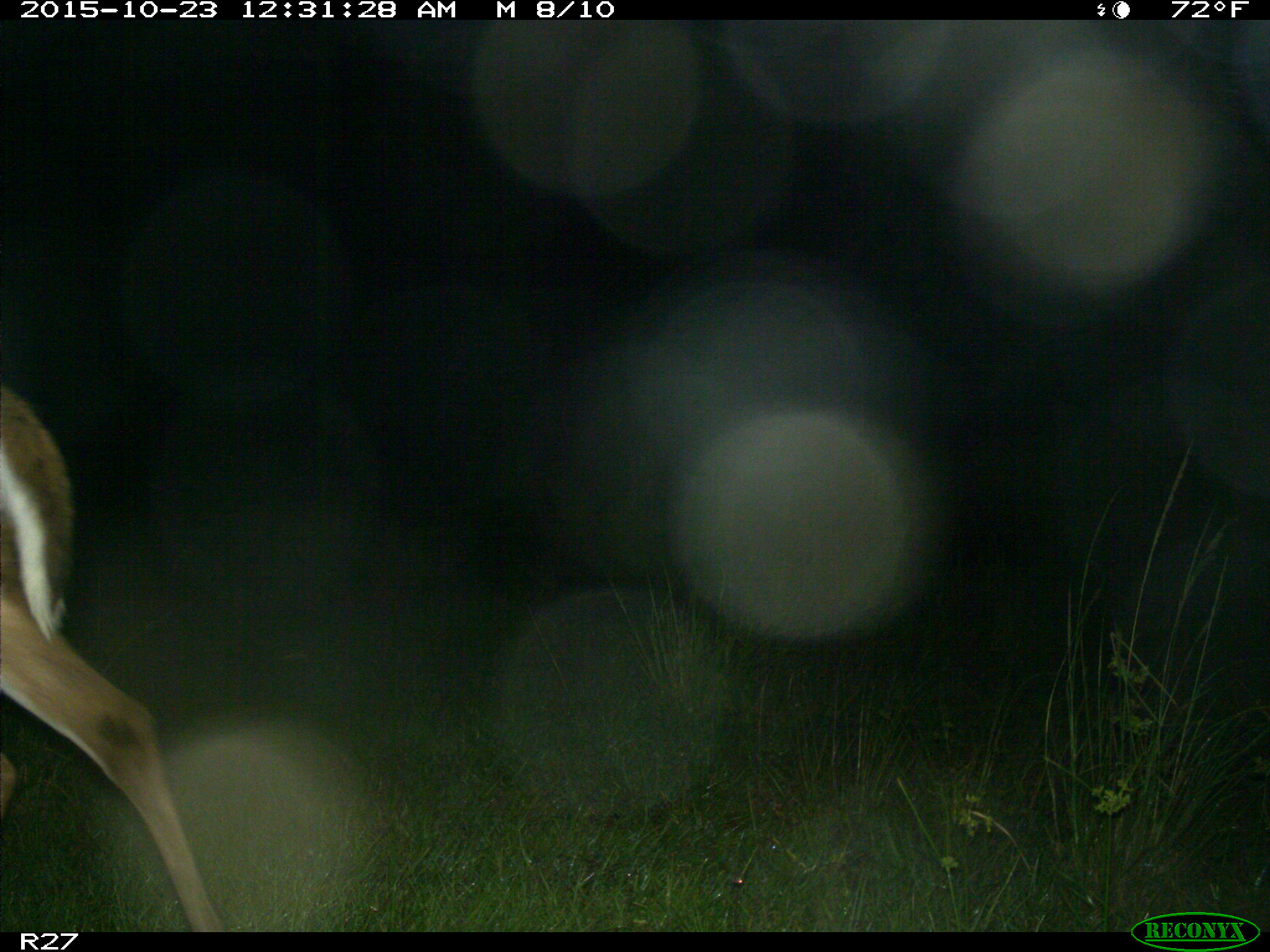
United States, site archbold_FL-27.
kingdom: Animalia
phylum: Chordata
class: Mammalia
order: Artiodactyla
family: Cervidae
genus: Odocoileus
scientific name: Odocoileus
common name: deer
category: unidentified deer